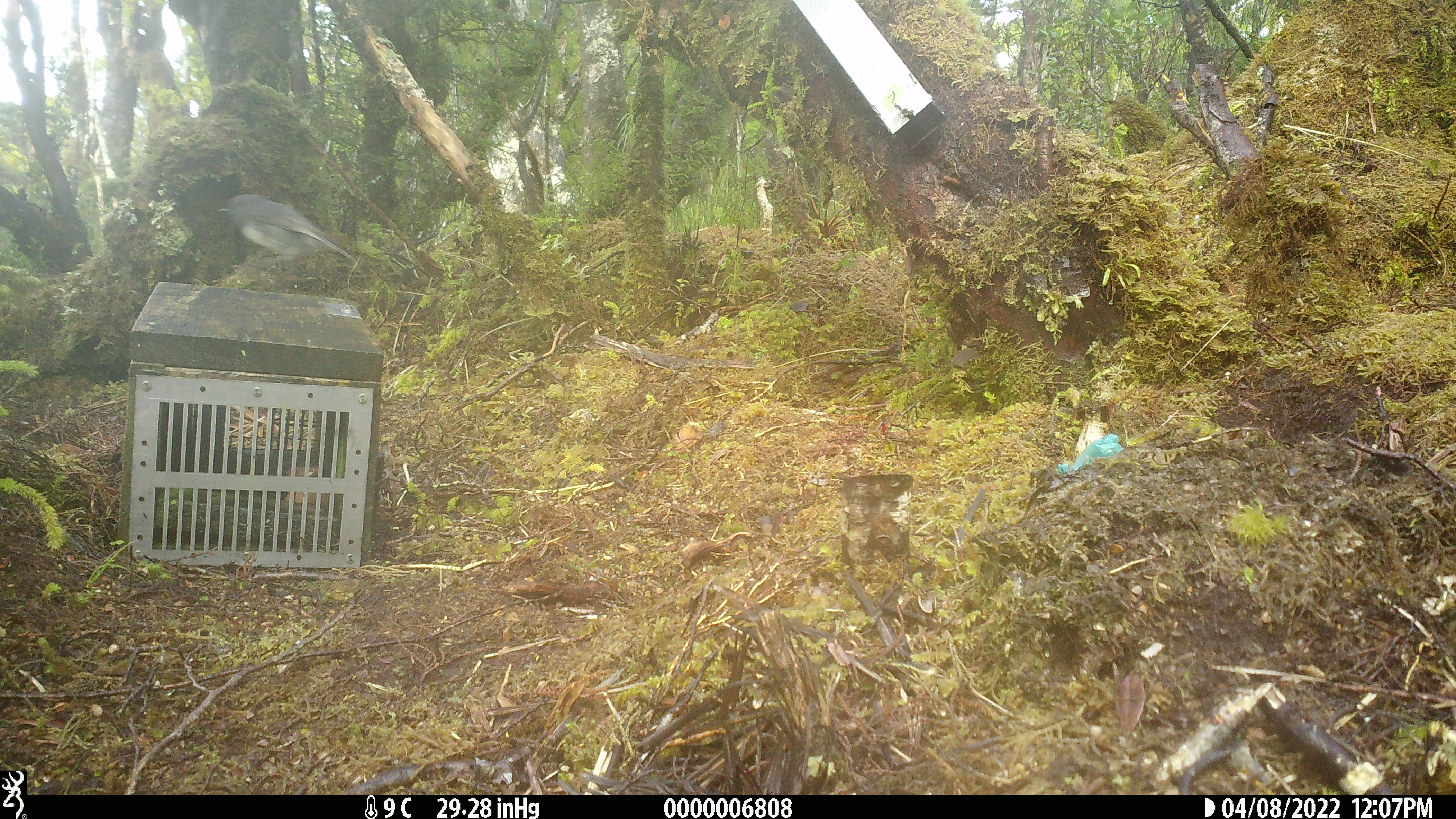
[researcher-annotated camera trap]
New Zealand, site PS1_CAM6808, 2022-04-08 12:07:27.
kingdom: Animalia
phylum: Chordata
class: Aves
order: Passeriformes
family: Petroicidae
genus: Petroica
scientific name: Petroica australis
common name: new zealand robin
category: robin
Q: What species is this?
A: Robin (new zealand robin) (Petroica australis).